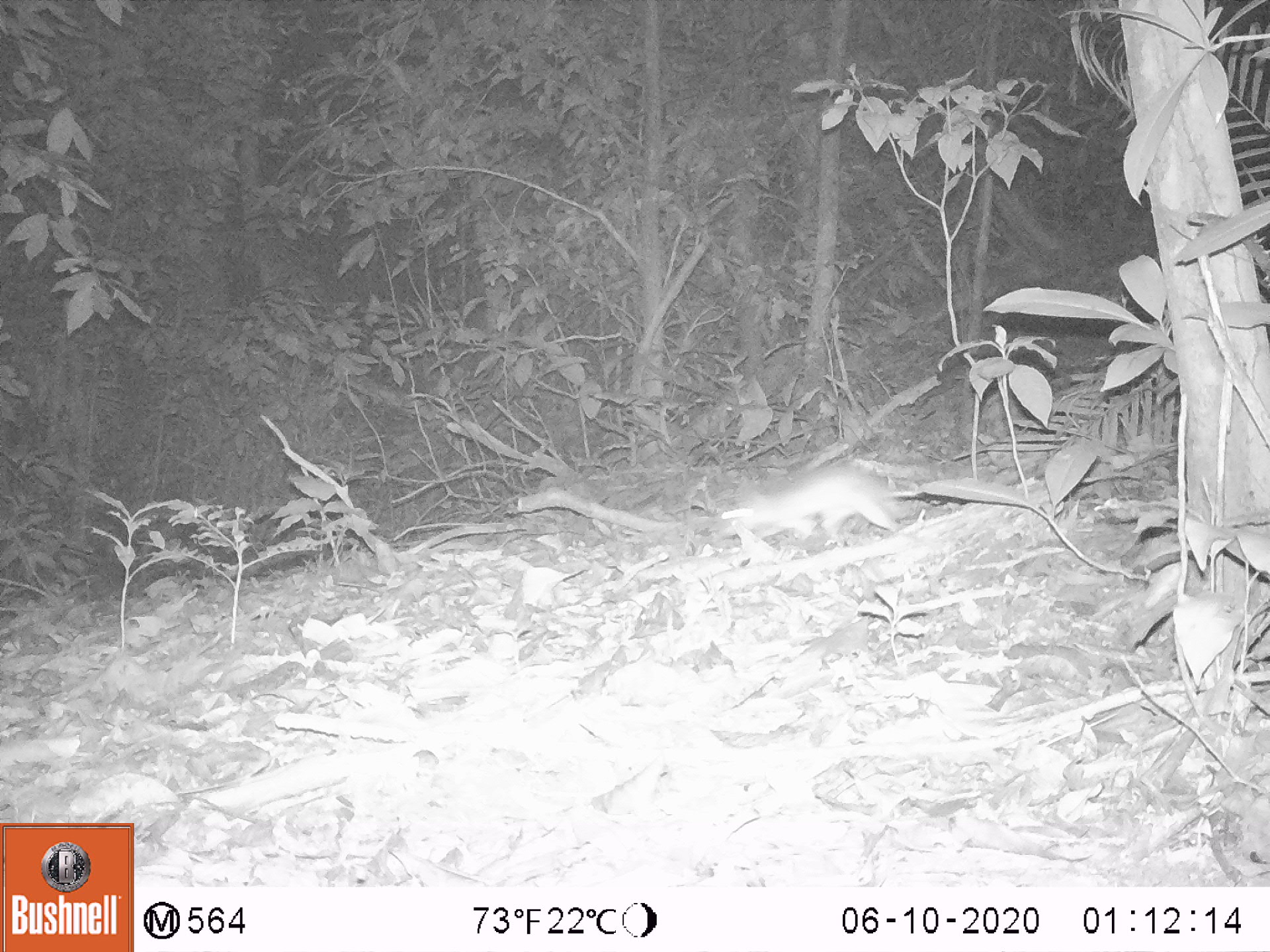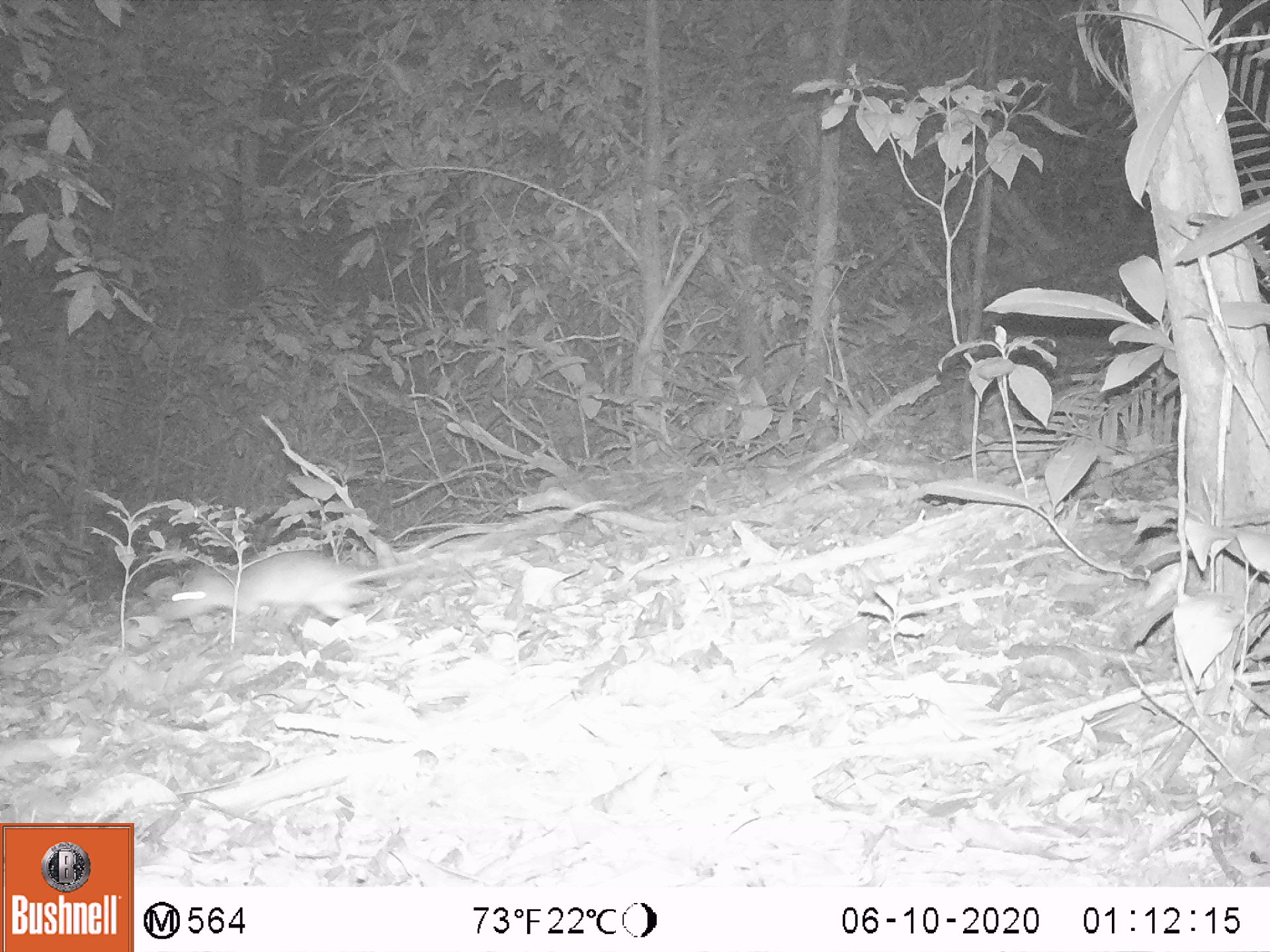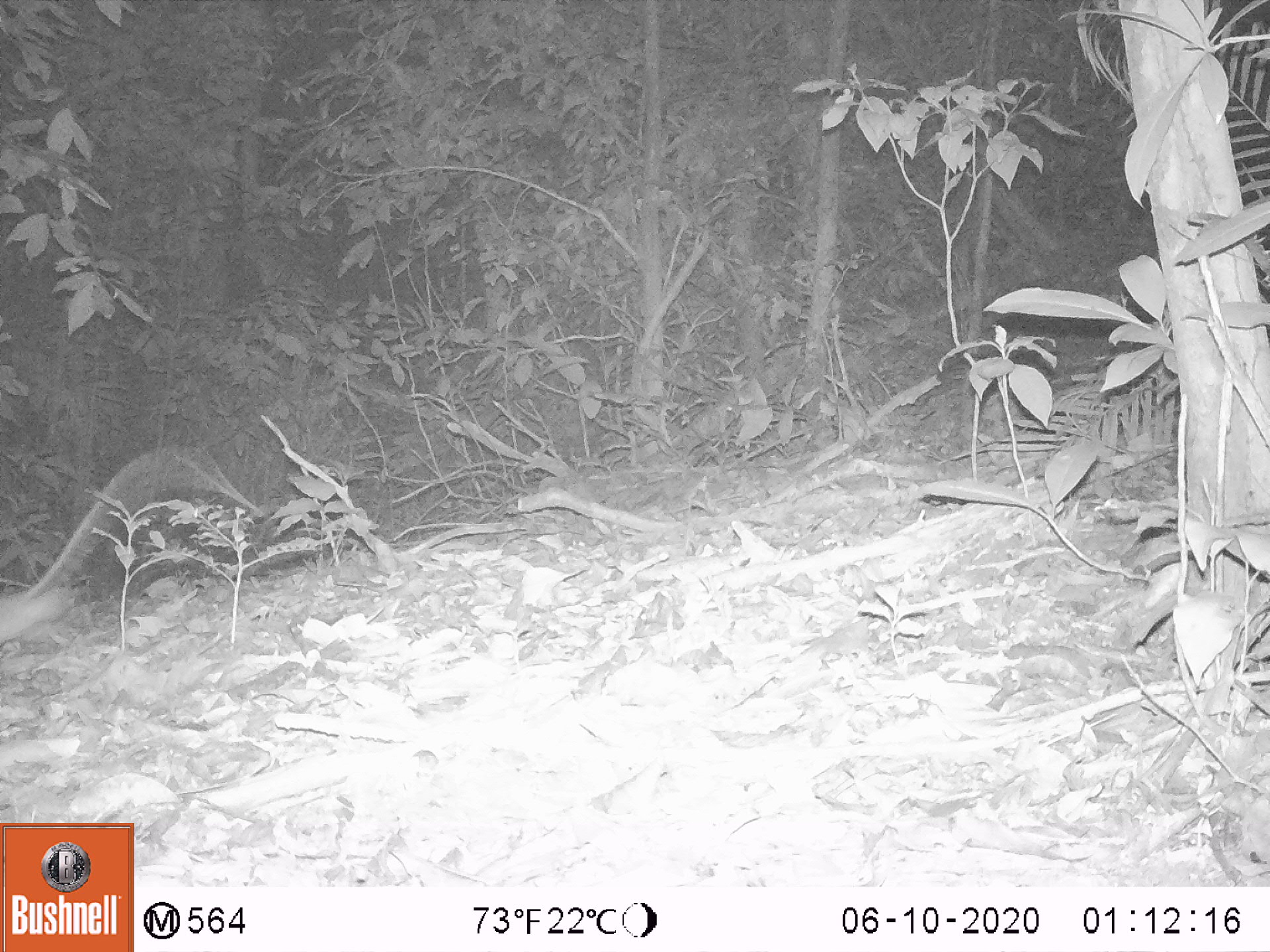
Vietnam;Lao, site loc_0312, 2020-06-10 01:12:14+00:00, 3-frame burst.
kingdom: Animalia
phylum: Chordata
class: Mammalia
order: Rodentia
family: Muridae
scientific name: Muridae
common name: old-world mice and rats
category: unidentified murid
Unidentified murid (old-world mice and rats) (Muridae). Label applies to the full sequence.